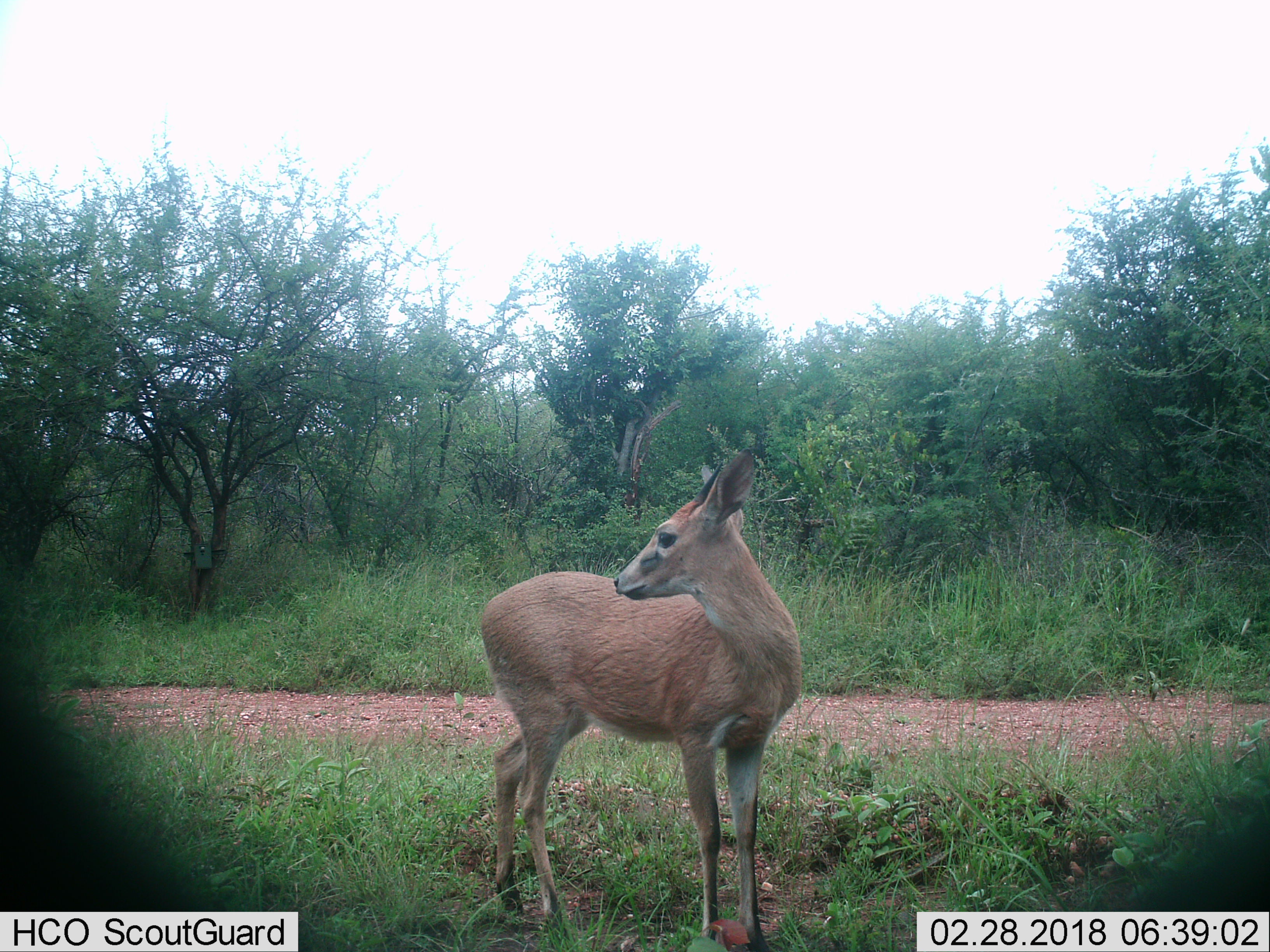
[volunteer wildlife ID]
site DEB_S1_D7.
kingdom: Animalia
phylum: Chordata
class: Mammalia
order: Artiodactyla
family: Bovidae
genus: Sylvicapra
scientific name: Sylvicapra grimmia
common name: common duiker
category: duikercommongrey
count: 1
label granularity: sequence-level